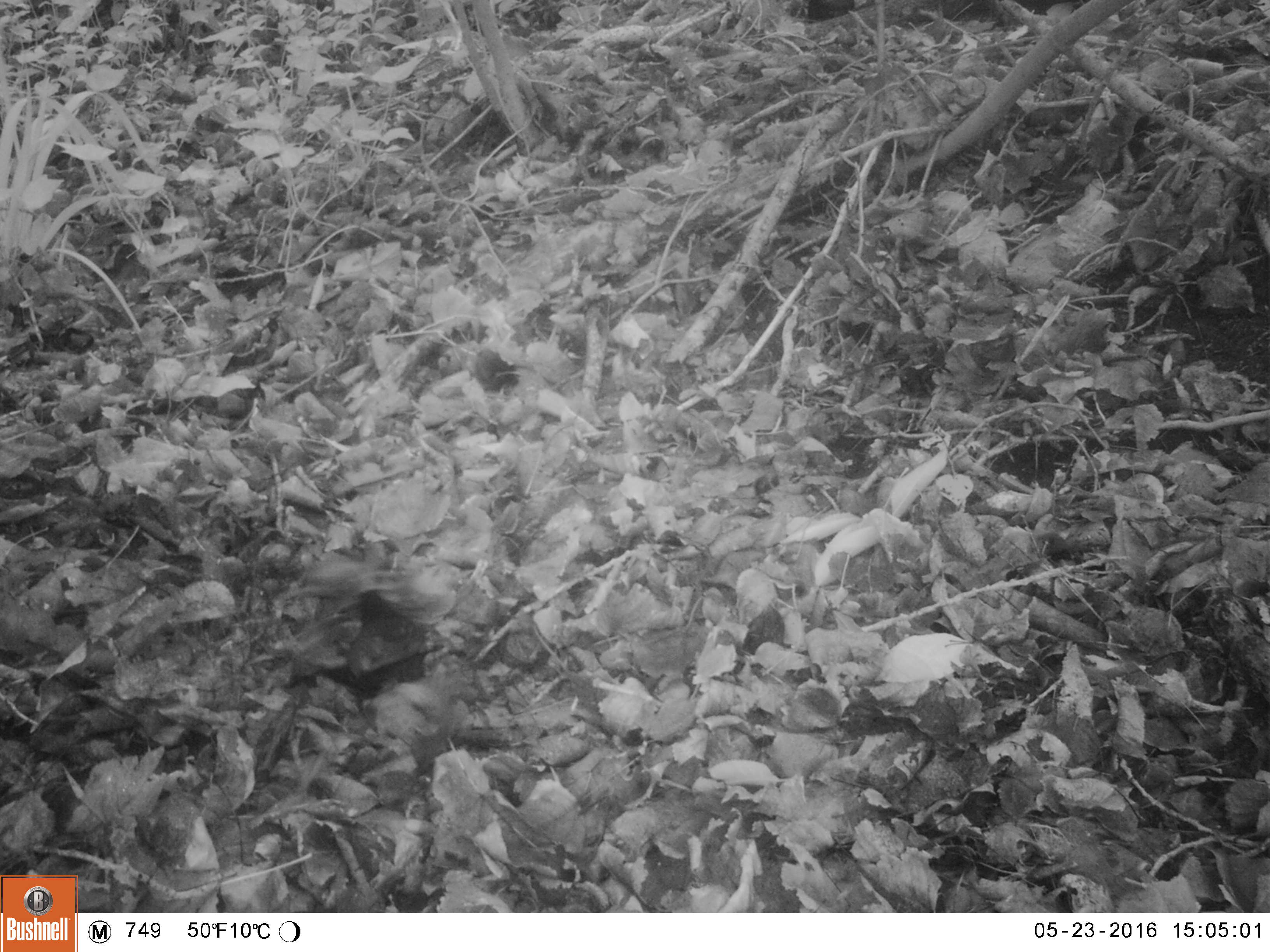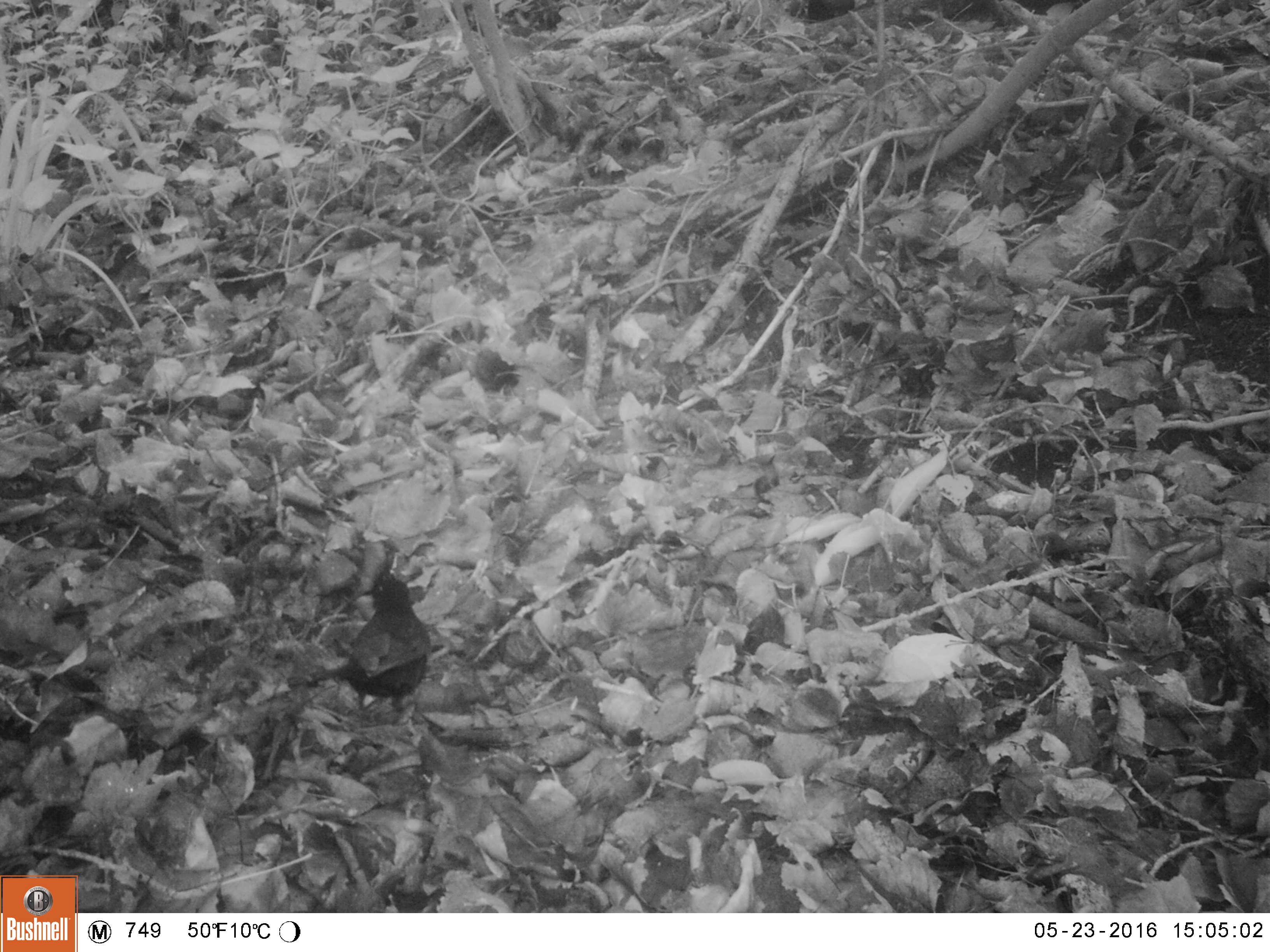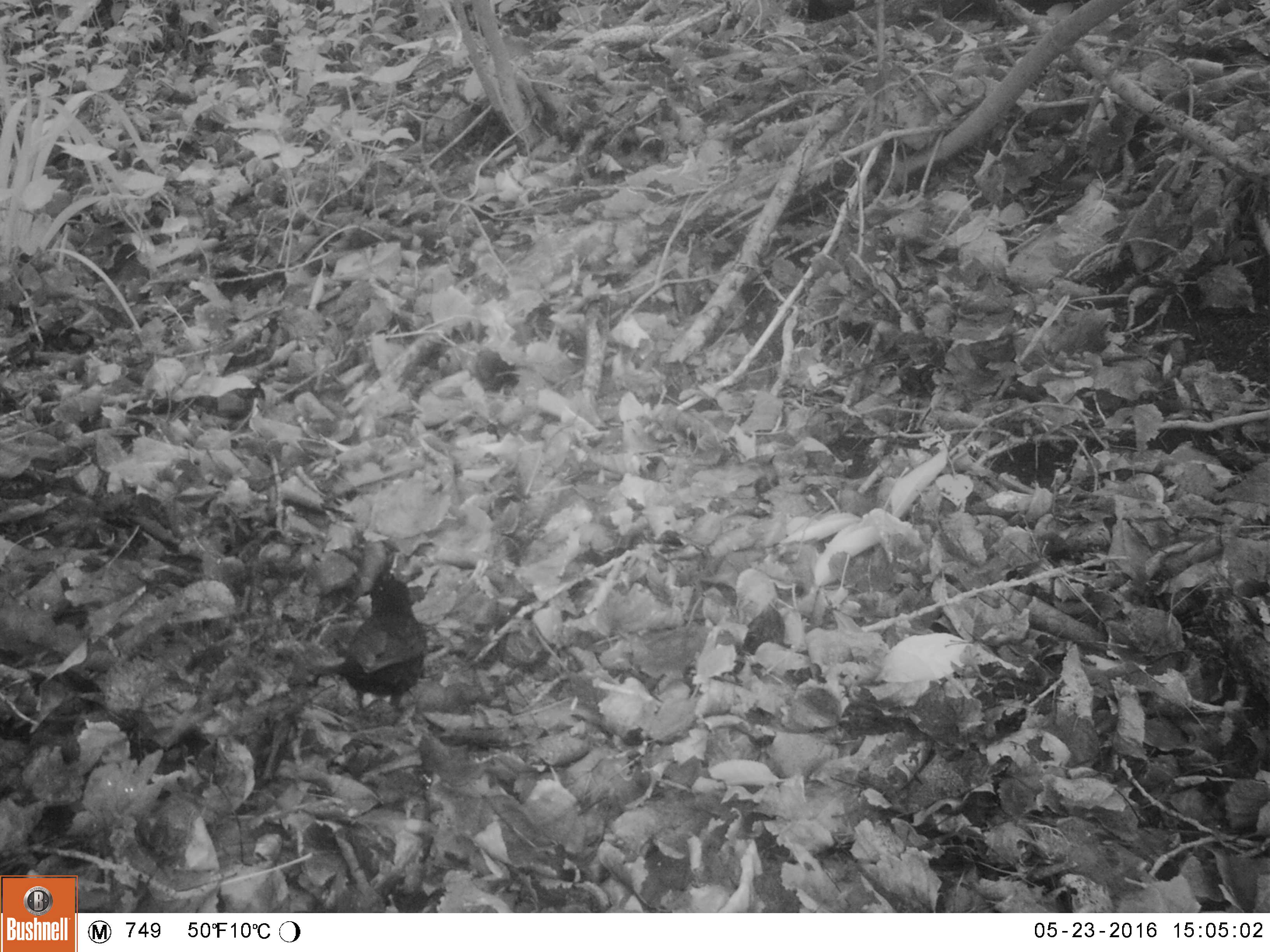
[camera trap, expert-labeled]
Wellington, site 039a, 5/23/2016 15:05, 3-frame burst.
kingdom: Animalia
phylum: Chordata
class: Aves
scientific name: Aves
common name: bird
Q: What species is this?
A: Bird (Aves).